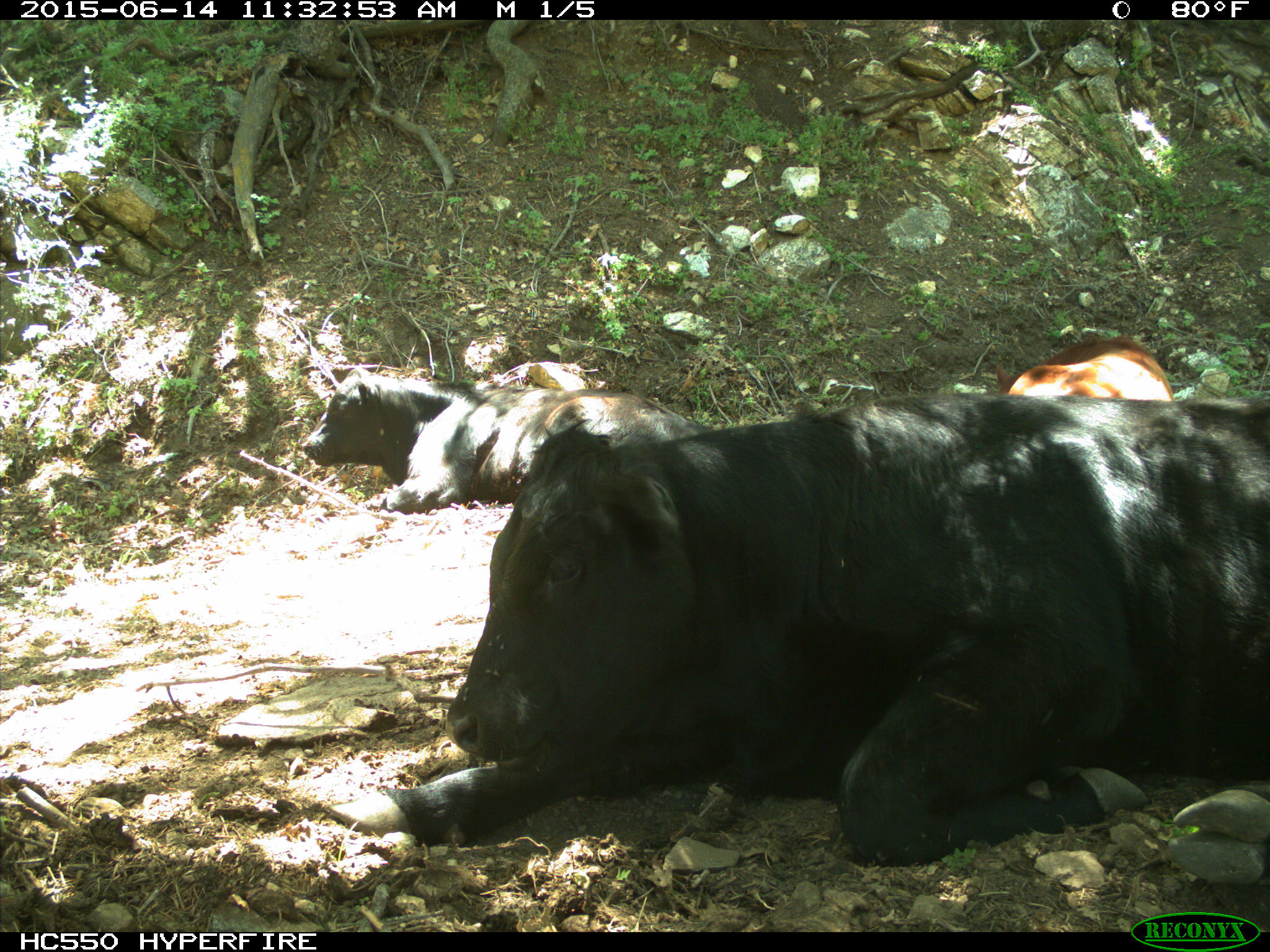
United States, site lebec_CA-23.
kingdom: Animalia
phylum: Chordata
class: Mammalia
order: Artiodactyla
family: Bovidae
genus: Bos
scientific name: Bos taurus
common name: domestic cow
Bos taurus (domestic cow).